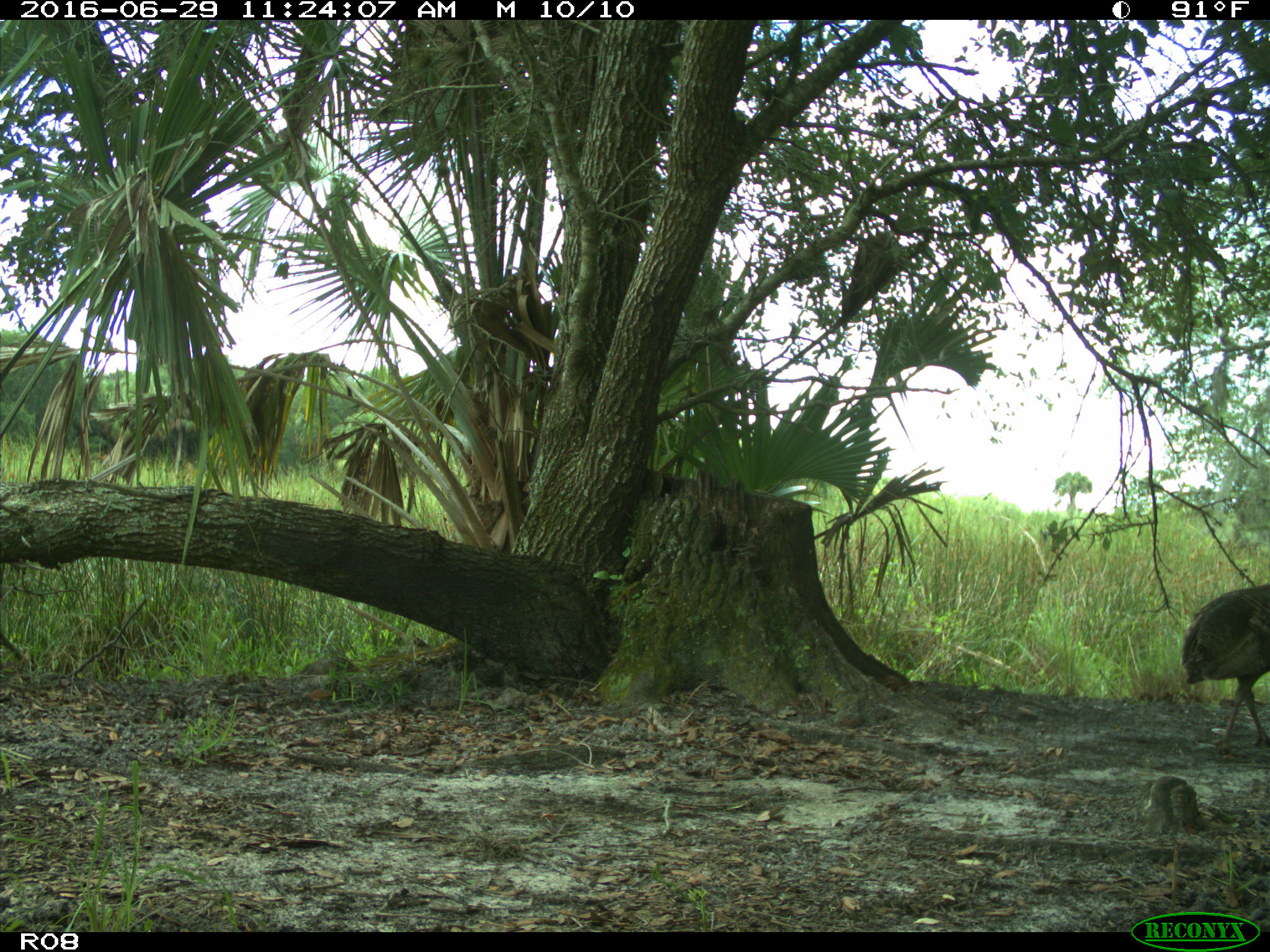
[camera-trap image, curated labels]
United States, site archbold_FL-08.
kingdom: Animalia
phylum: Chordata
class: Aves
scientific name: Aves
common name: birds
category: unidentified bird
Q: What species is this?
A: Unidentified bird (birds) (Aves).